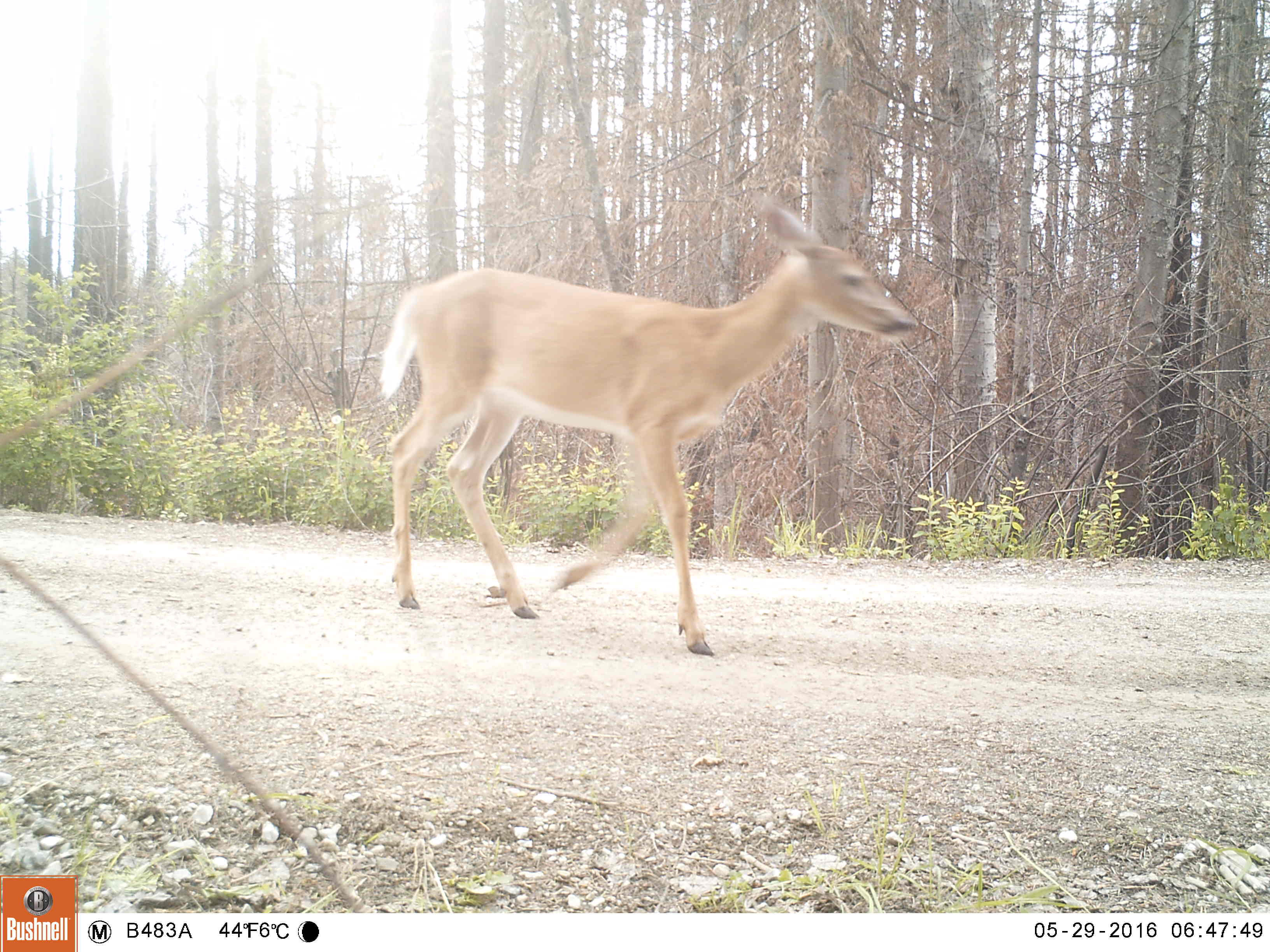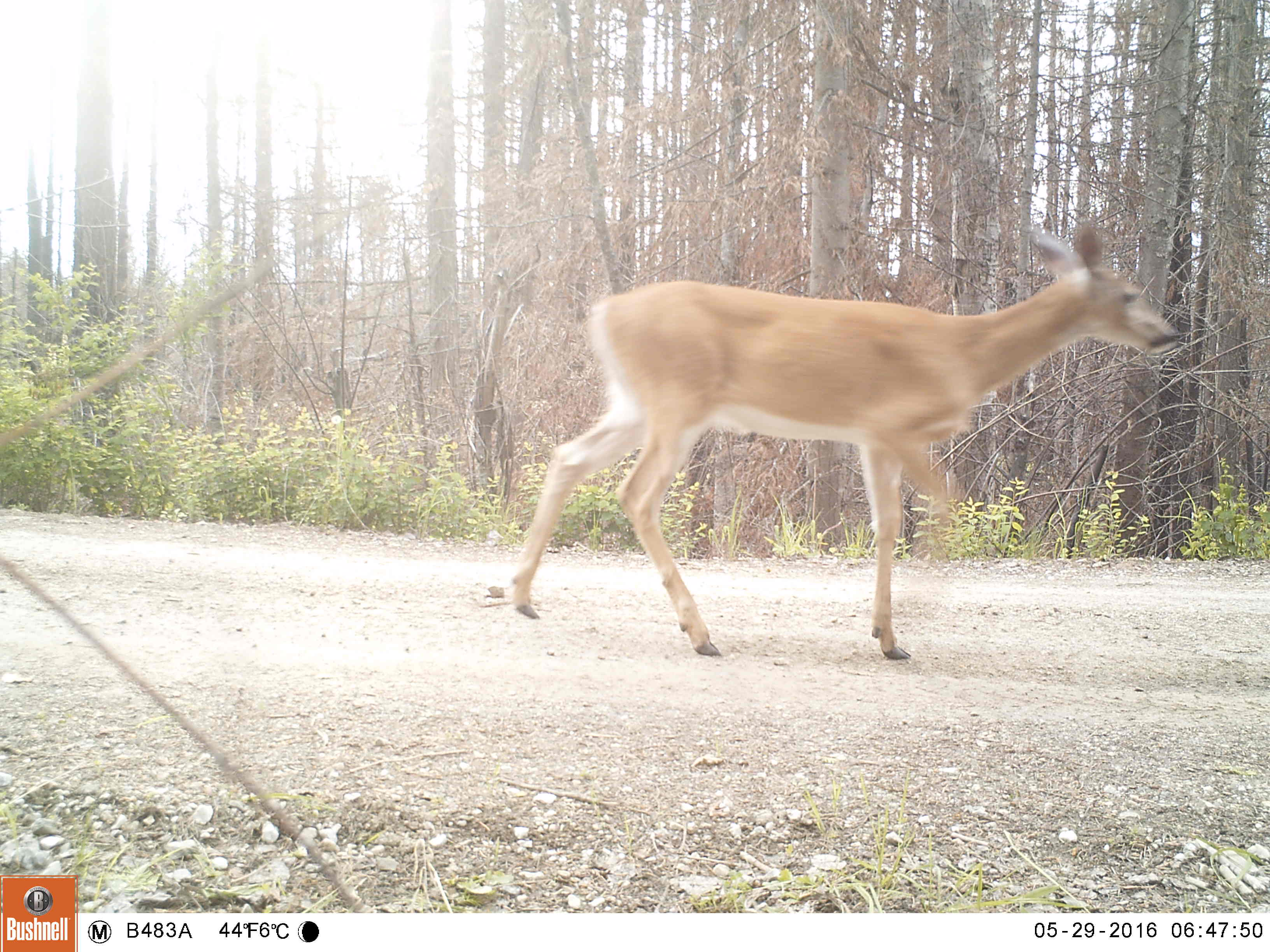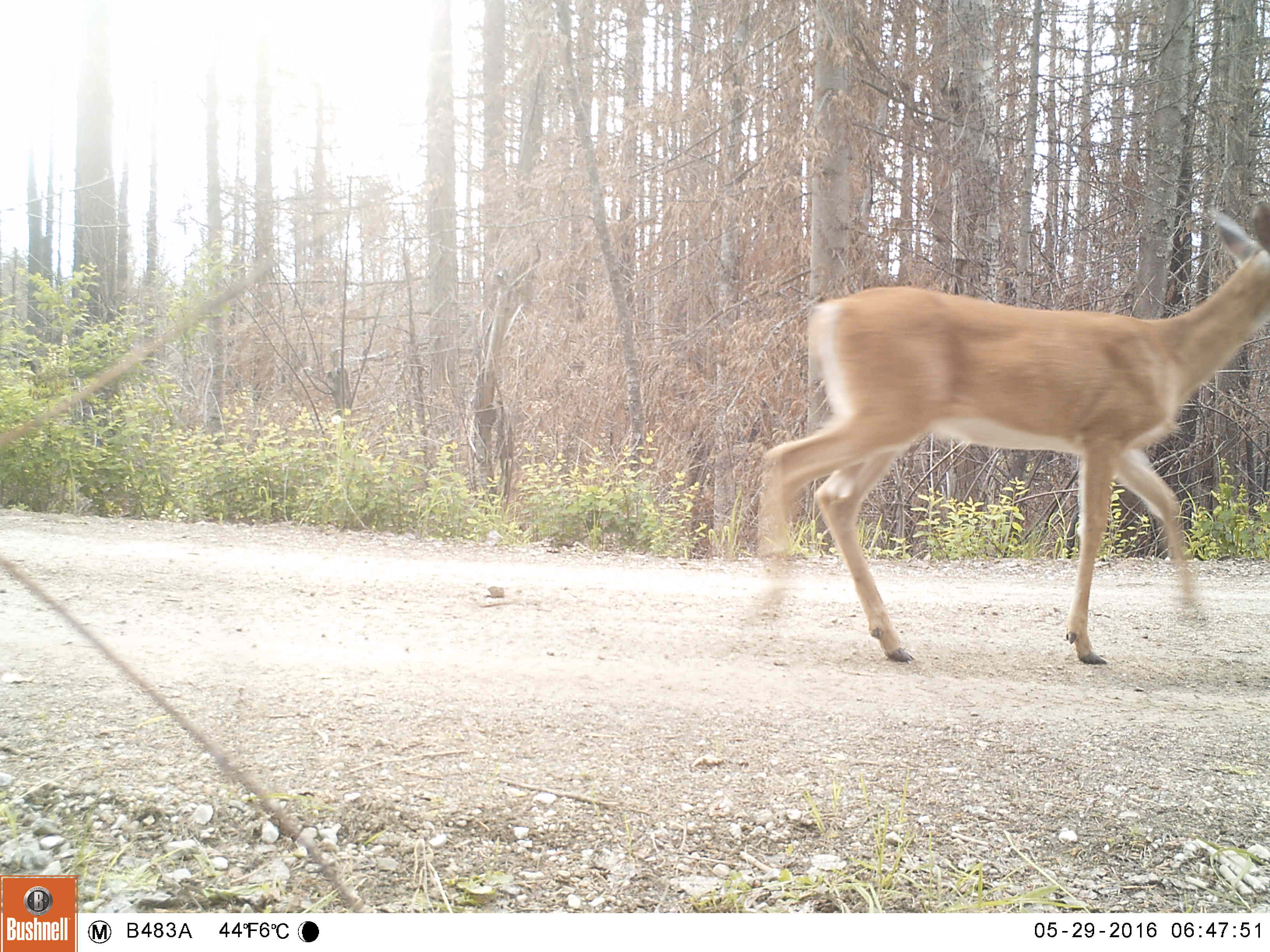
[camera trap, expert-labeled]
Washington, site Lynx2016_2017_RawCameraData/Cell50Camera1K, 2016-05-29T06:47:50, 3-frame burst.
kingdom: Animalia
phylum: Chordata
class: Mammalia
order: Artiodactyla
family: Cervidae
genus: Odocoileus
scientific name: Odocoileus virginianus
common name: white-tailed deer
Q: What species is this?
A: Odocoileus virginianus (white-tailed deer).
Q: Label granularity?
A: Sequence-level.